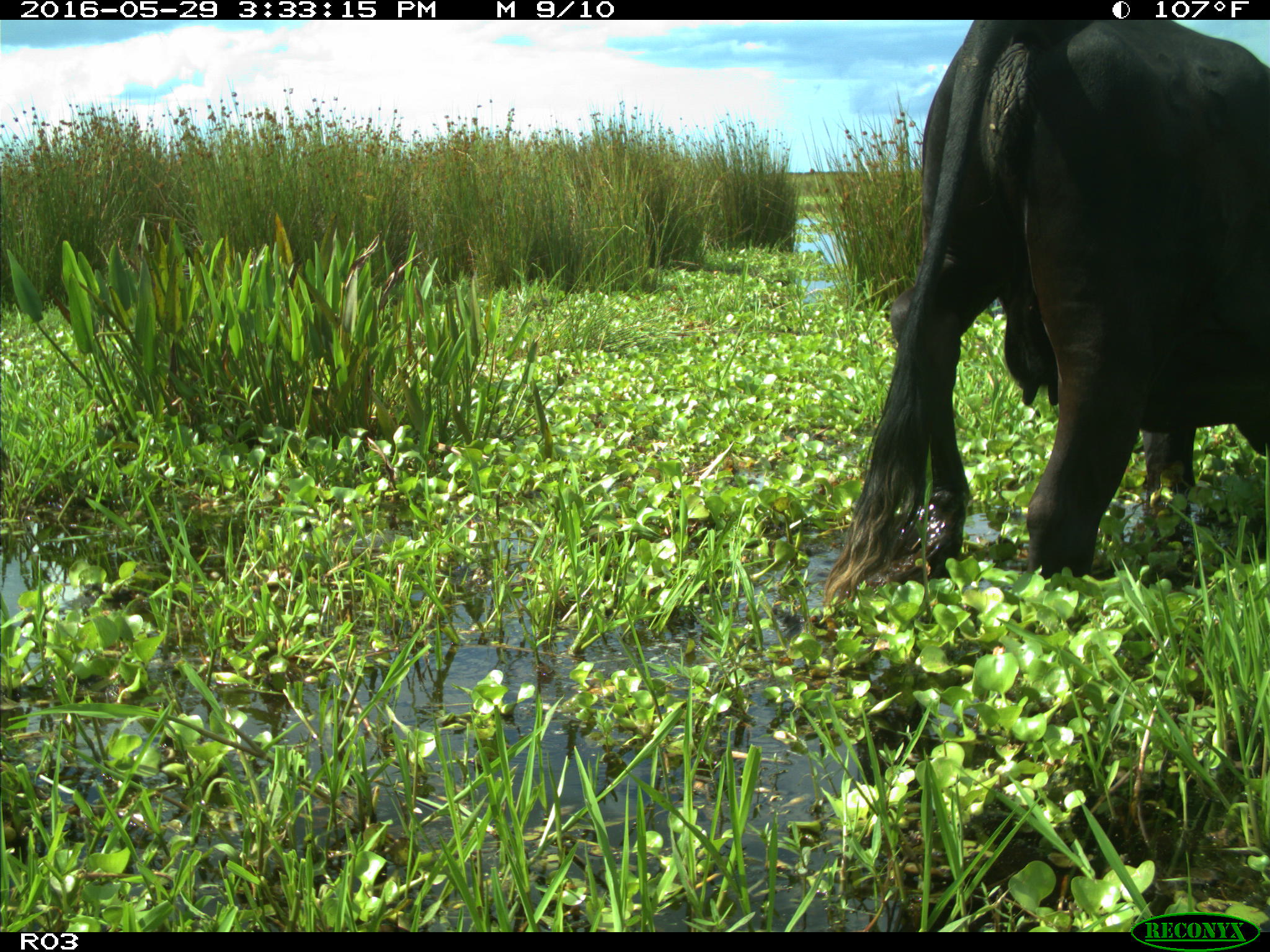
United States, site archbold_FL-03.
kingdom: Animalia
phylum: Chordata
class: Mammalia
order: Artiodactyla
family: Bovidae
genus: Bos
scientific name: Bos taurus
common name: domestic cow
Bos taurus (domestic cow).